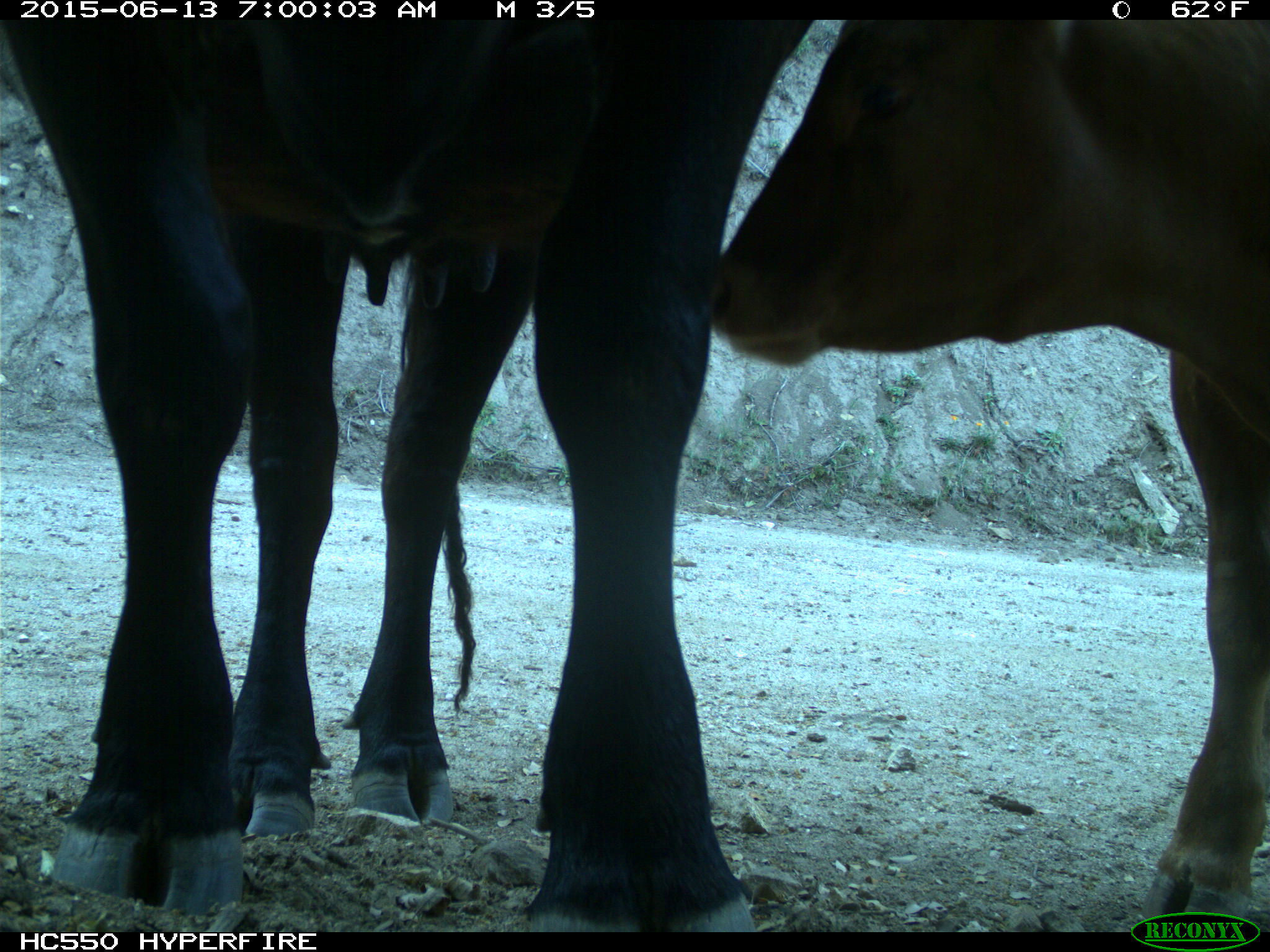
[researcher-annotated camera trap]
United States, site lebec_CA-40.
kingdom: Animalia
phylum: Chordata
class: Mammalia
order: Artiodactyla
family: Bovidae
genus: Bos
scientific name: Bos taurus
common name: domestic cow